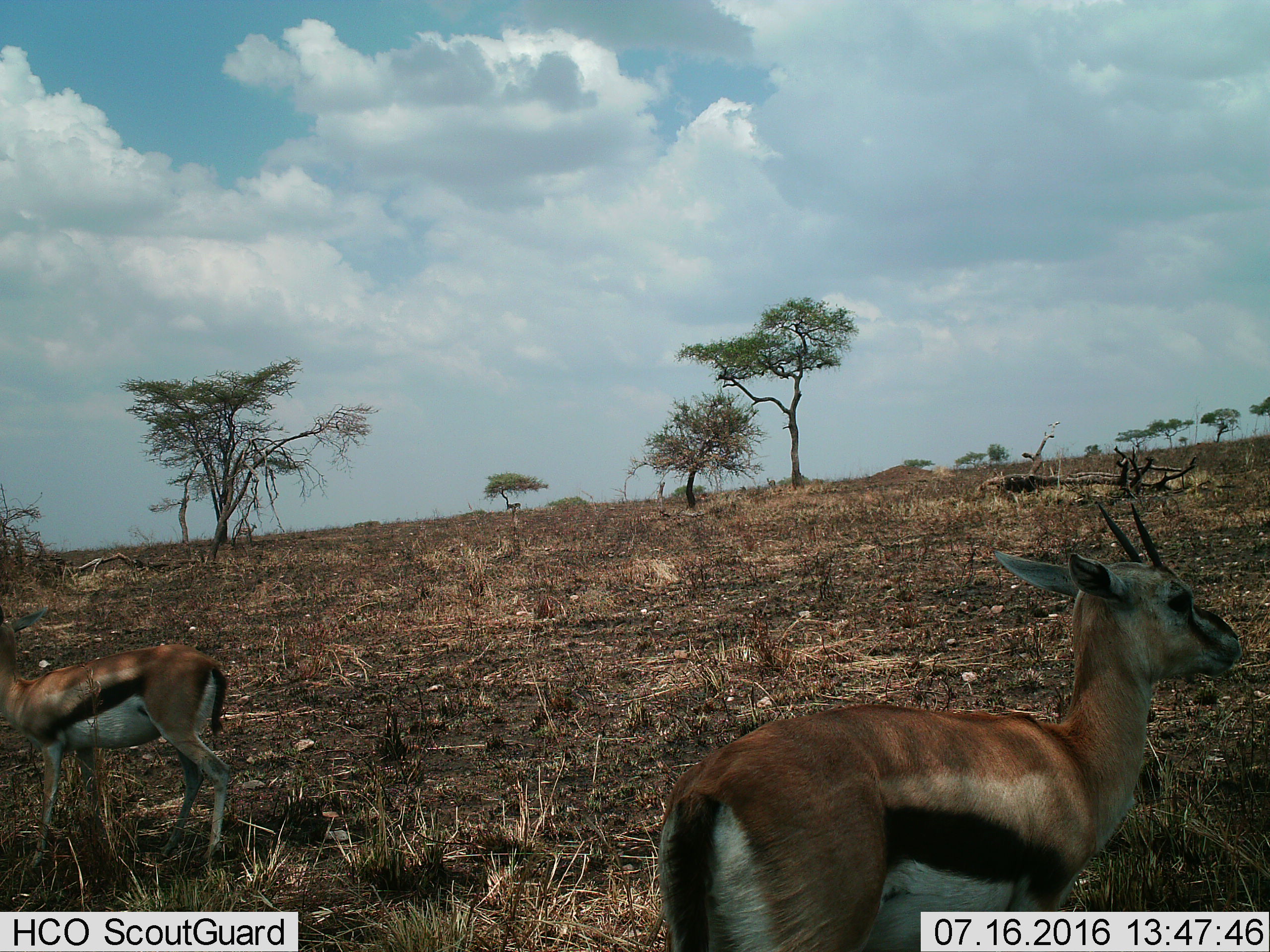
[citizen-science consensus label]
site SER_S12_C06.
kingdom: Animalia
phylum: Chordata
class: Mammalia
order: Artiodactyla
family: Bovidae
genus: Eudorcas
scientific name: Eudorcas thomsonii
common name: thomson's gazelle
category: gazellethomsons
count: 3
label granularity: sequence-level